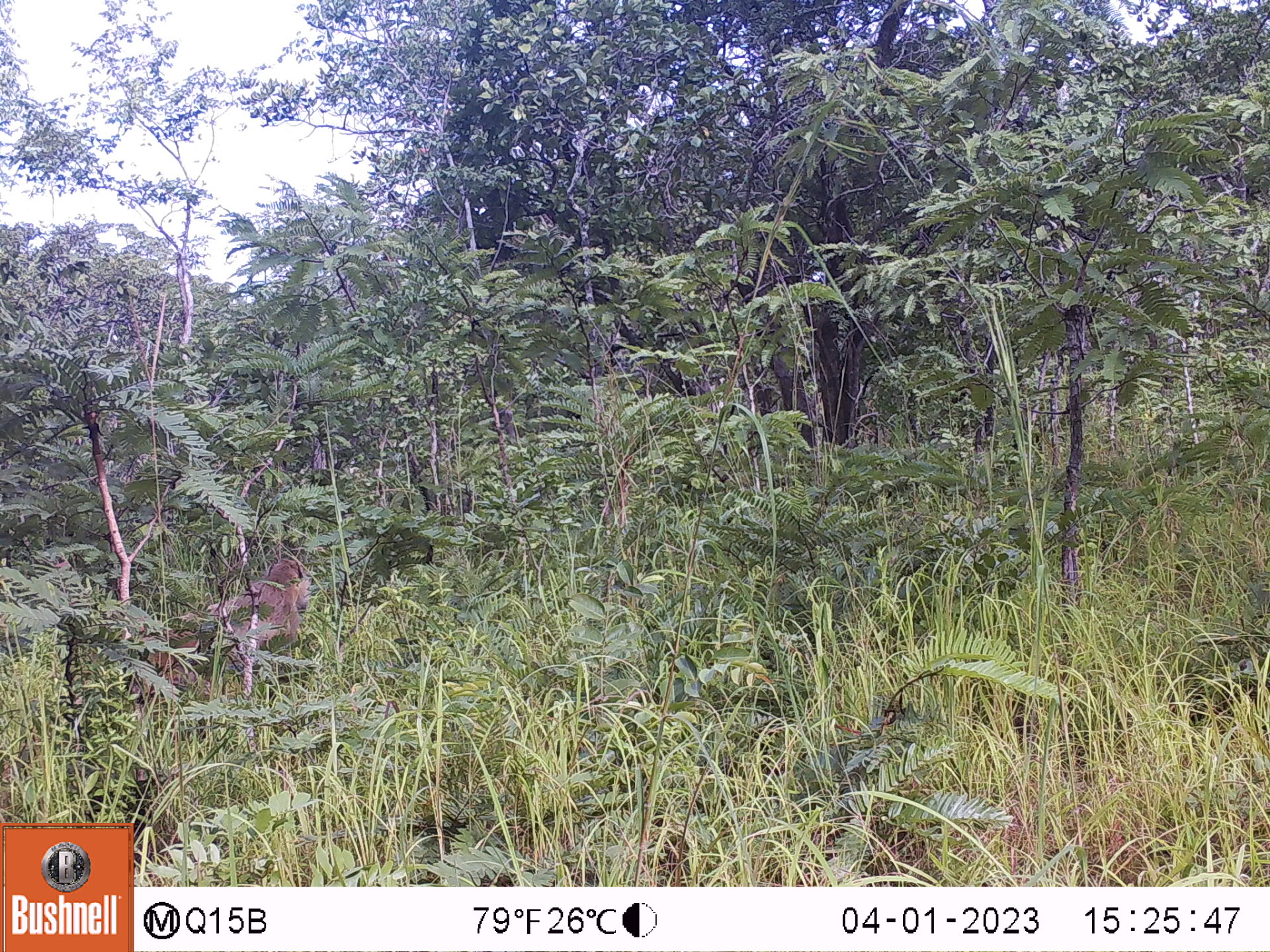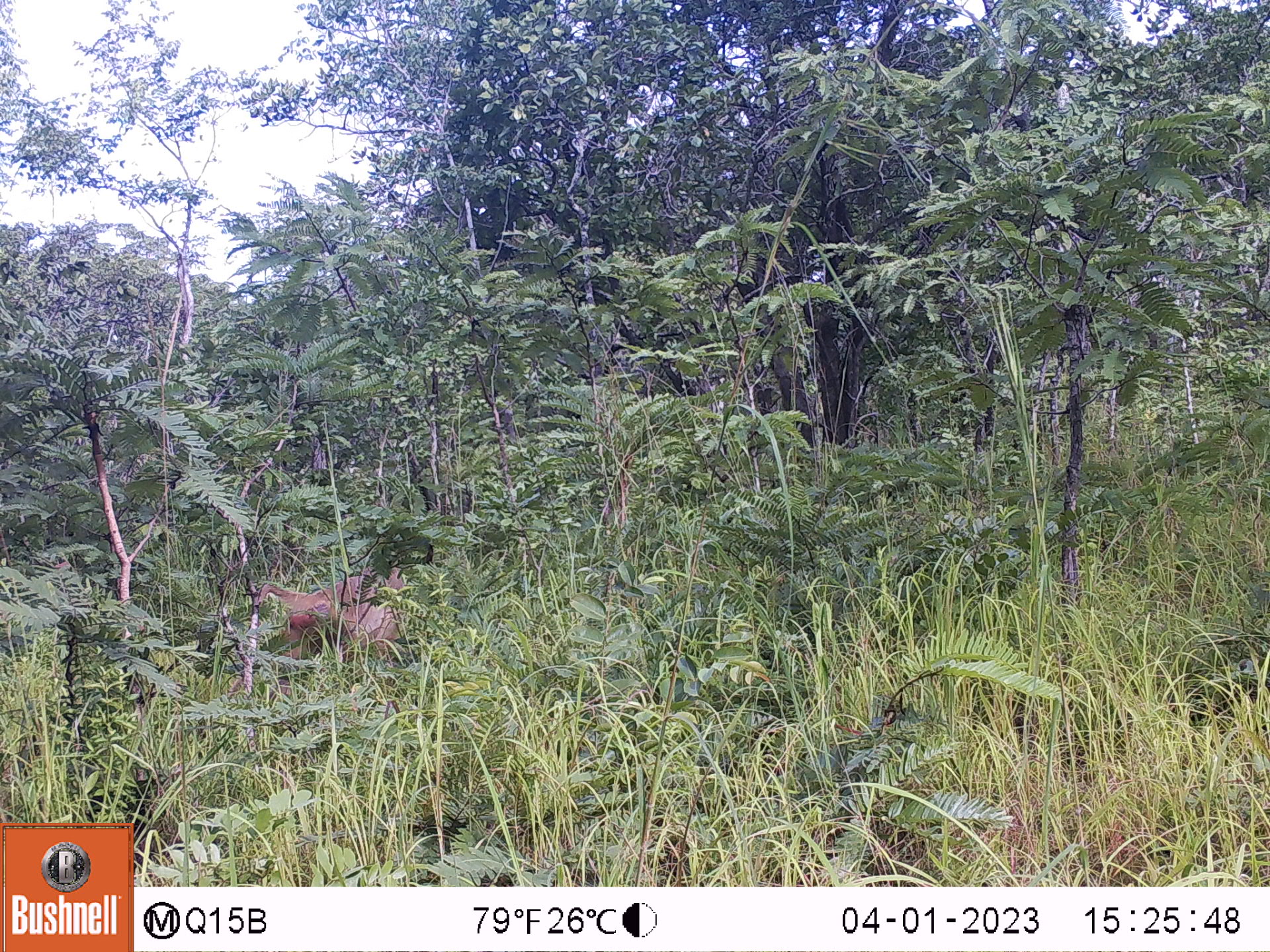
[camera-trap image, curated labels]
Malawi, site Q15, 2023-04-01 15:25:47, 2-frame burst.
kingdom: Animalia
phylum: Chordata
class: Mammalia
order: Primates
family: Cercopithecidae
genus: Papio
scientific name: Papio cynocephalus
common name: yellow baboon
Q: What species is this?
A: Yellow baboon (Papio cynocephalus).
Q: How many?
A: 2.